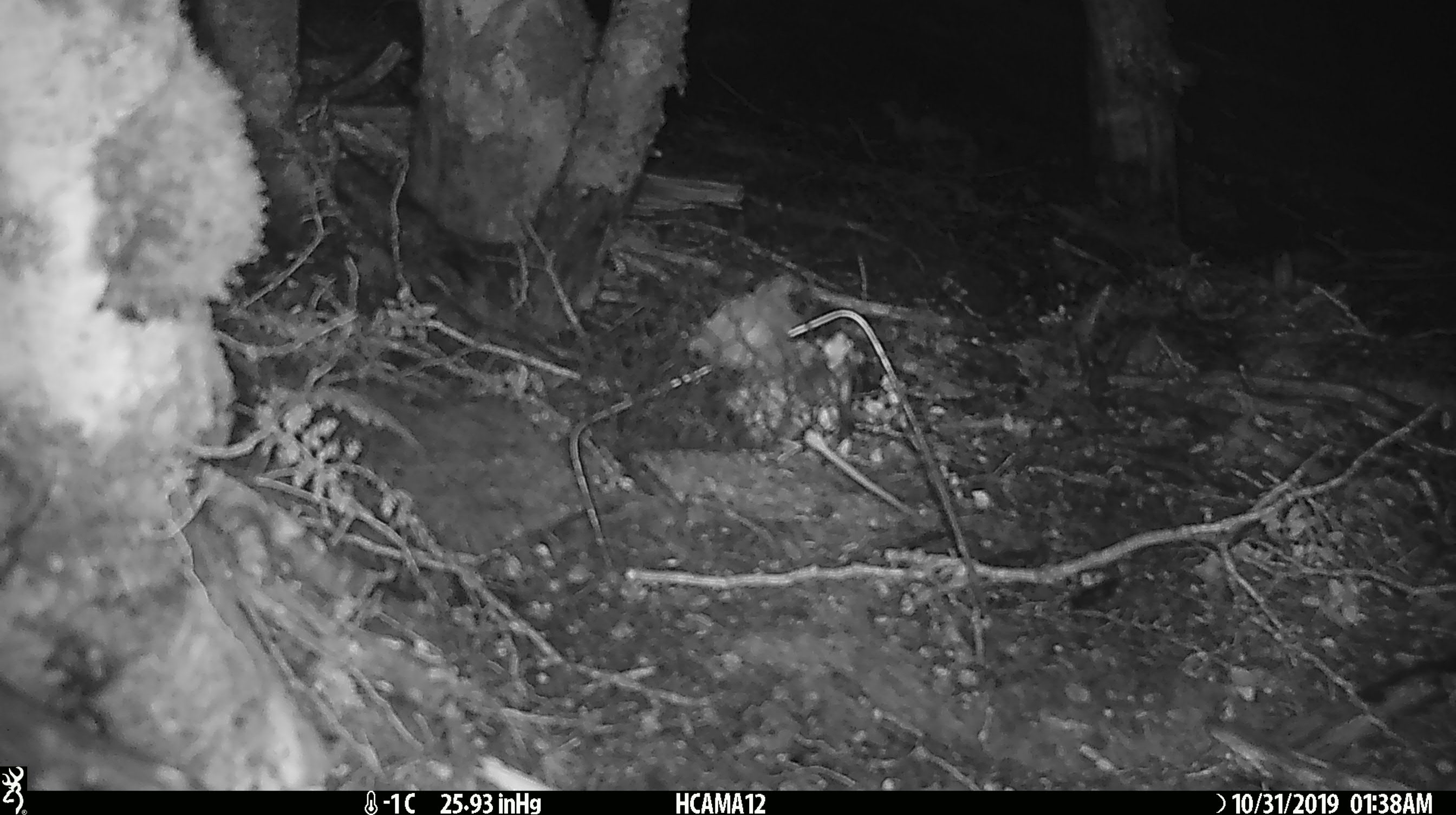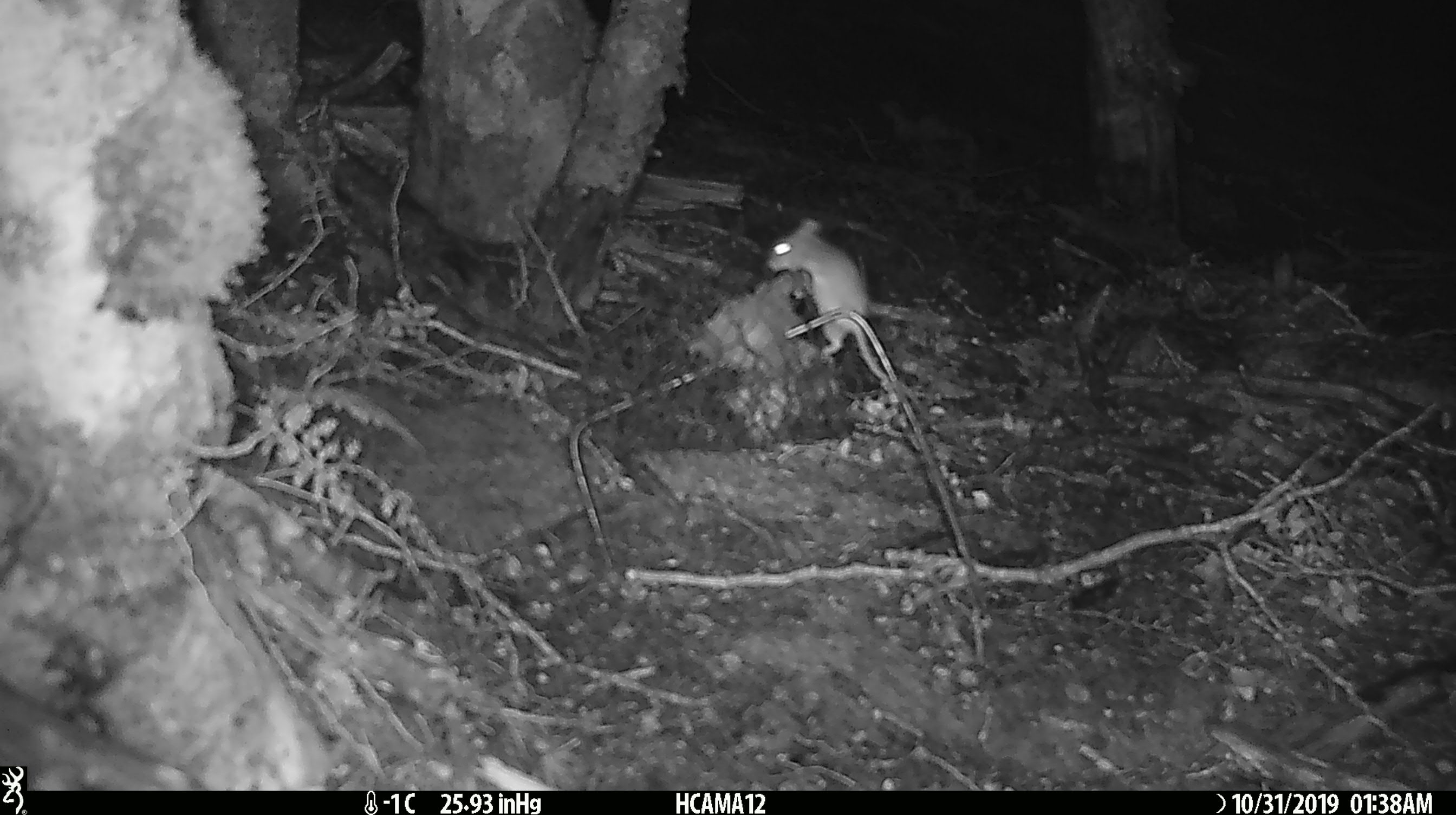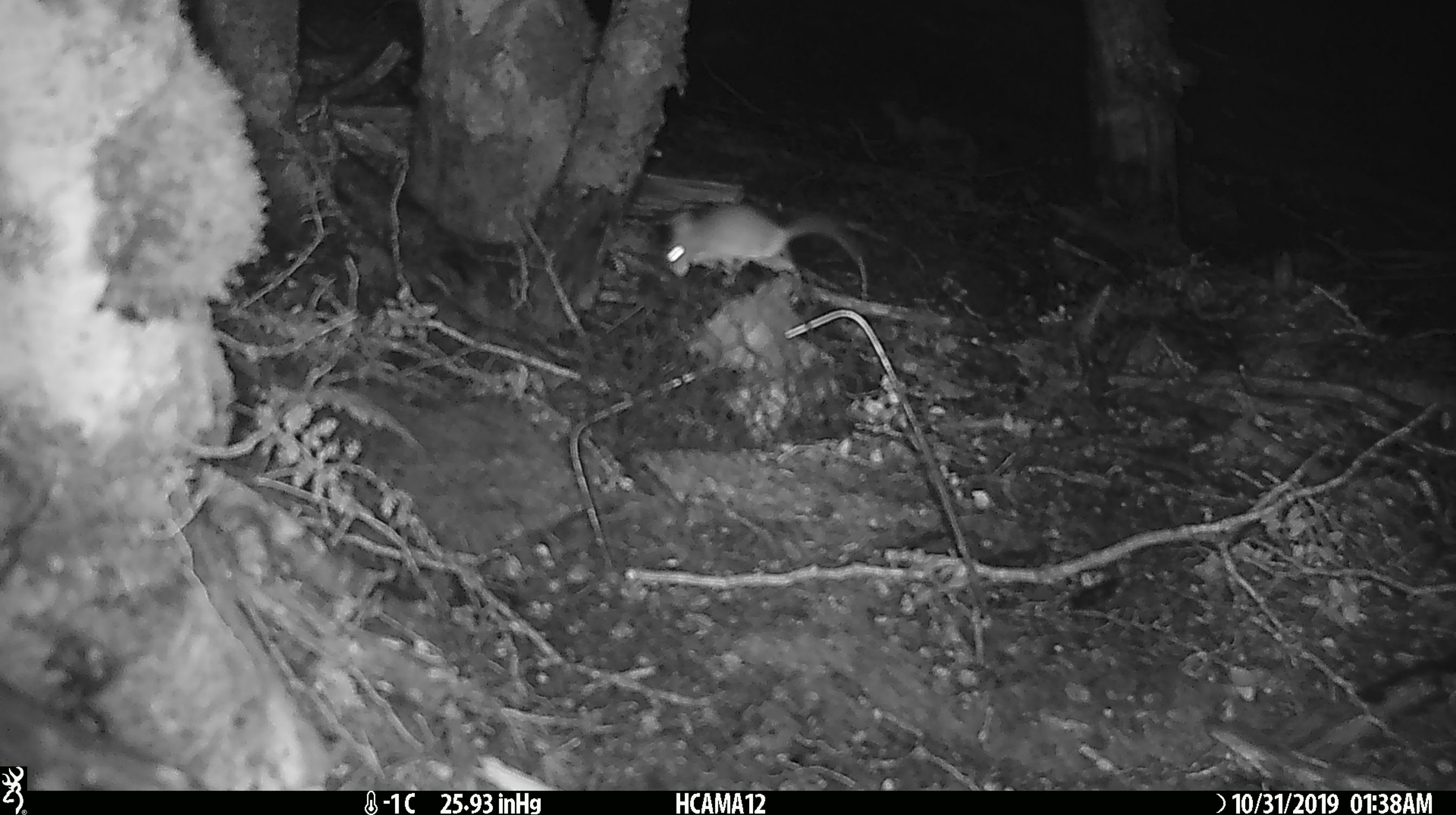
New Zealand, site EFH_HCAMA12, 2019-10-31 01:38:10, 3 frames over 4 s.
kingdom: Animalia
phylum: Chordata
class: Mammalia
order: Rodentia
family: Muridae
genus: Mus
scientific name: Mus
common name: mouse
Mouse (Mus).